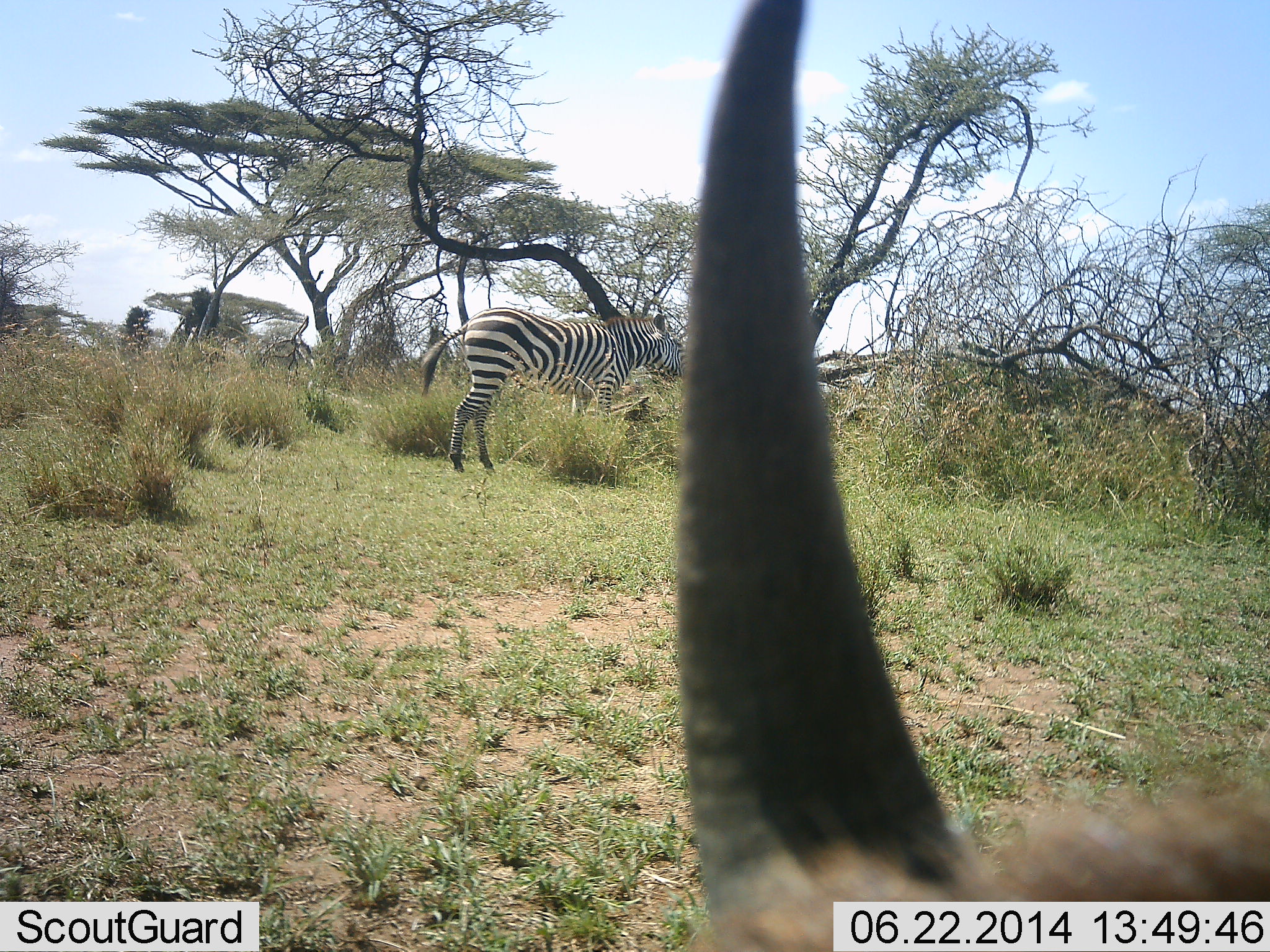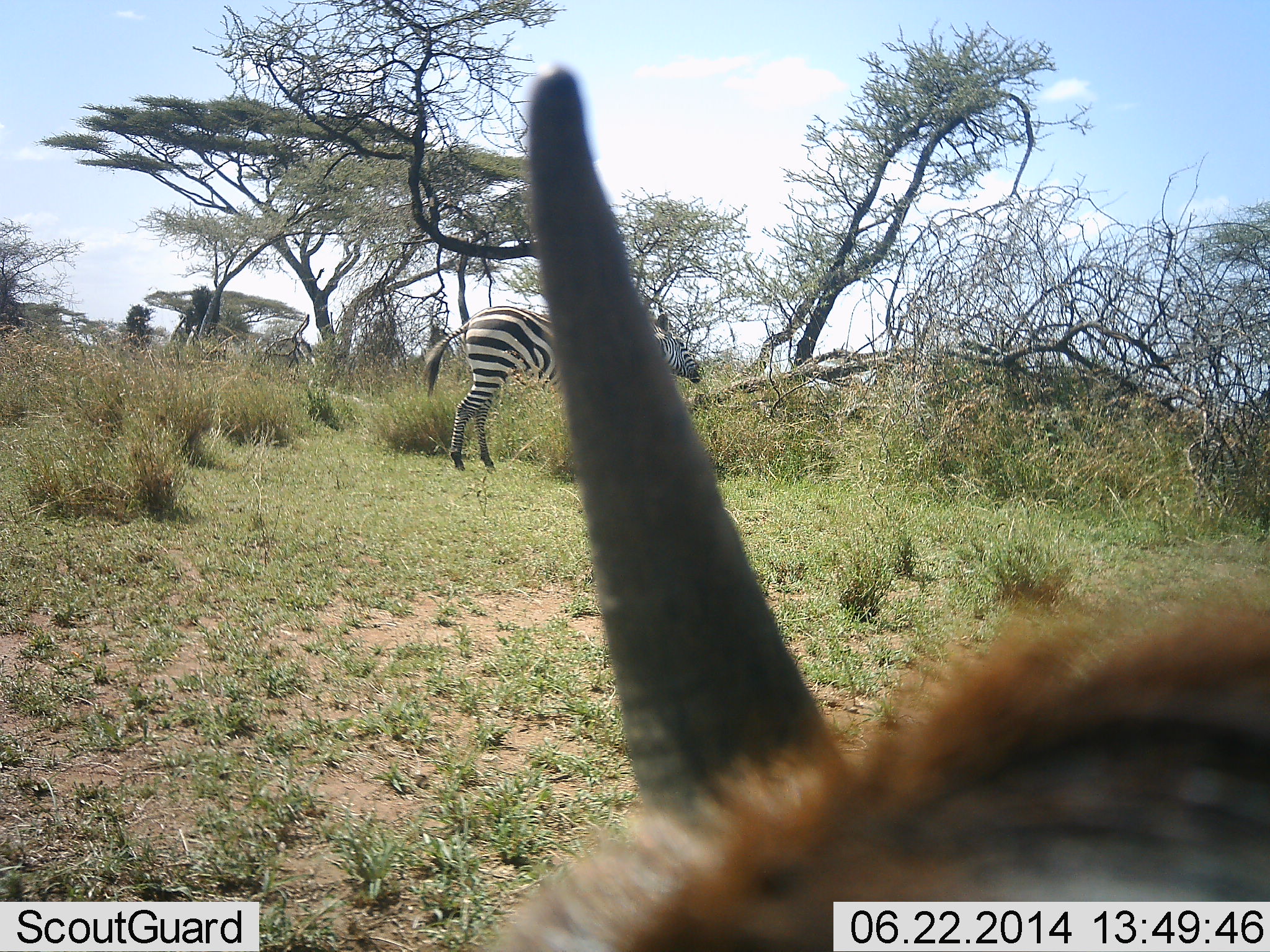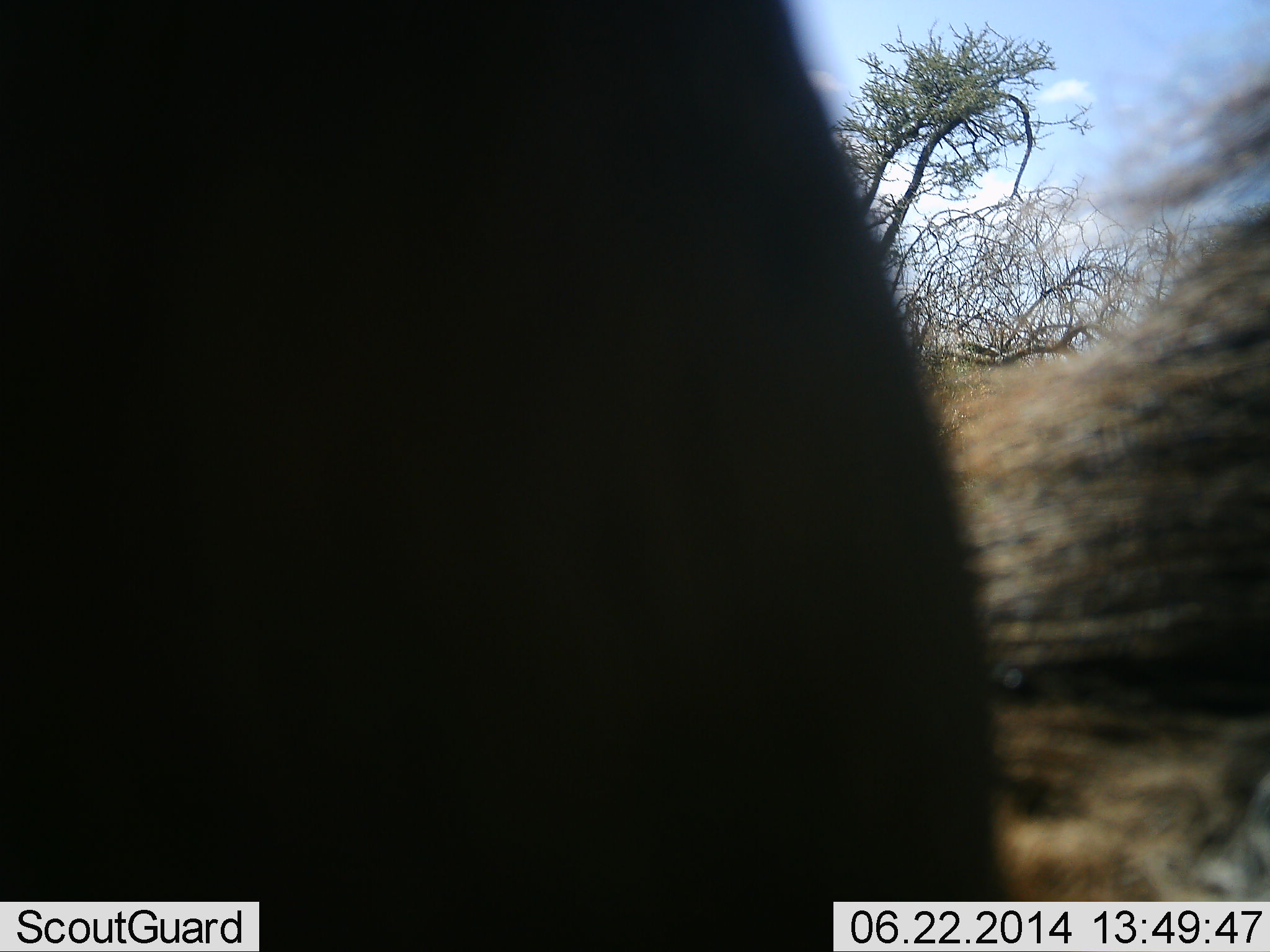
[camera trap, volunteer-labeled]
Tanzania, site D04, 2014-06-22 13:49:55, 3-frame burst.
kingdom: Animalia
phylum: Chordata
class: Mammalia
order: Artiodactyla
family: Bovidae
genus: Connochaetes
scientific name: Connochaetes taurinus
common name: blue wildebeest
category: wildebeest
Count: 1.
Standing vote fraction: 60%.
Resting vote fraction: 30%.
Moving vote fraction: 20%.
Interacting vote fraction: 0%.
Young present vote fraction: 10%.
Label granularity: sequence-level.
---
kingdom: Animalia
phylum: Chordata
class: Mammalia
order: Perissodactyla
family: Equidae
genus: Equus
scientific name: Equus quagga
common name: plains zebra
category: zebra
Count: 1.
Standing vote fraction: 78%.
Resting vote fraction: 0%.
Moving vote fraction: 6%.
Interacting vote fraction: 0%.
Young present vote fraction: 0%.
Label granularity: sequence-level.